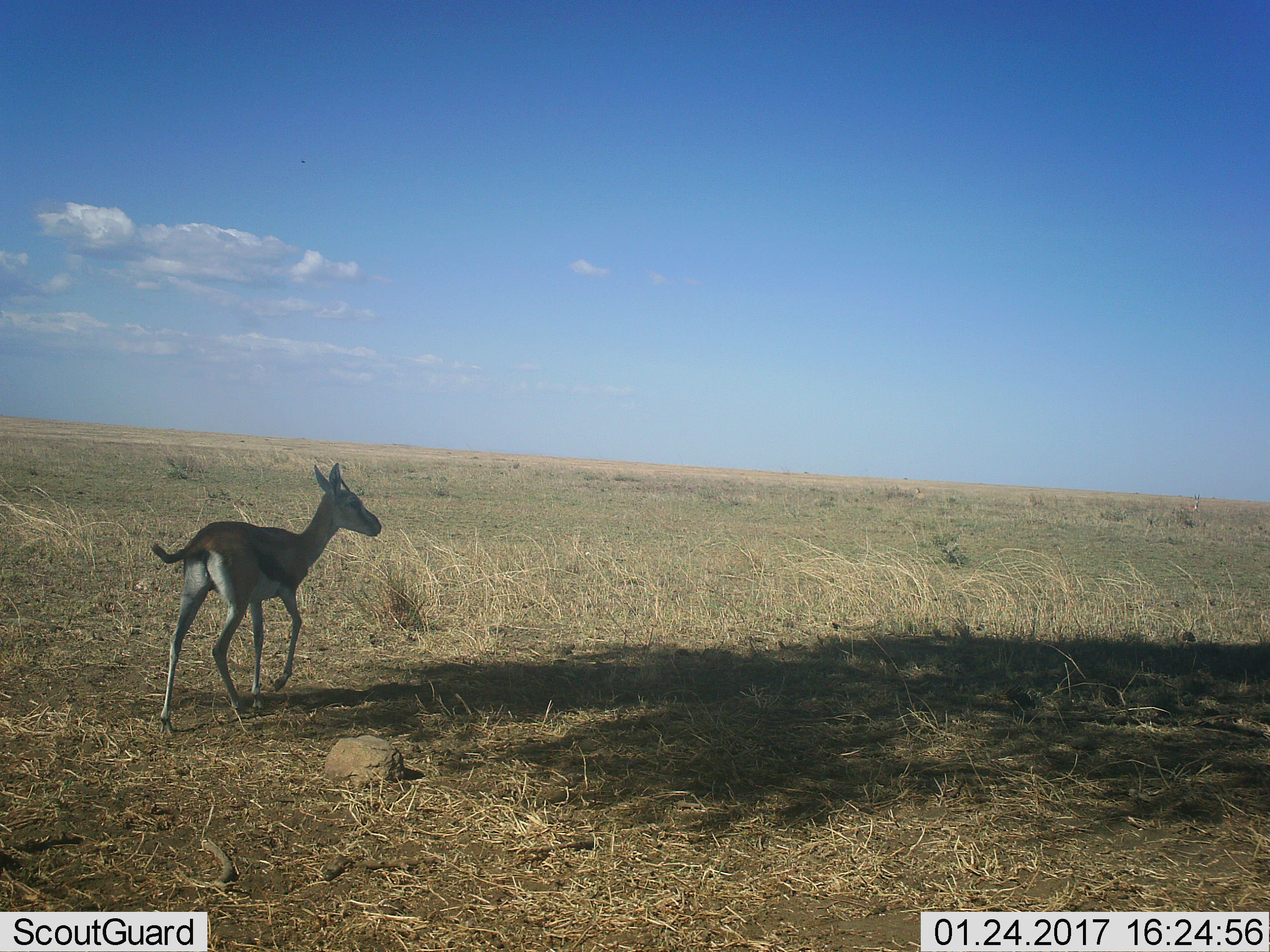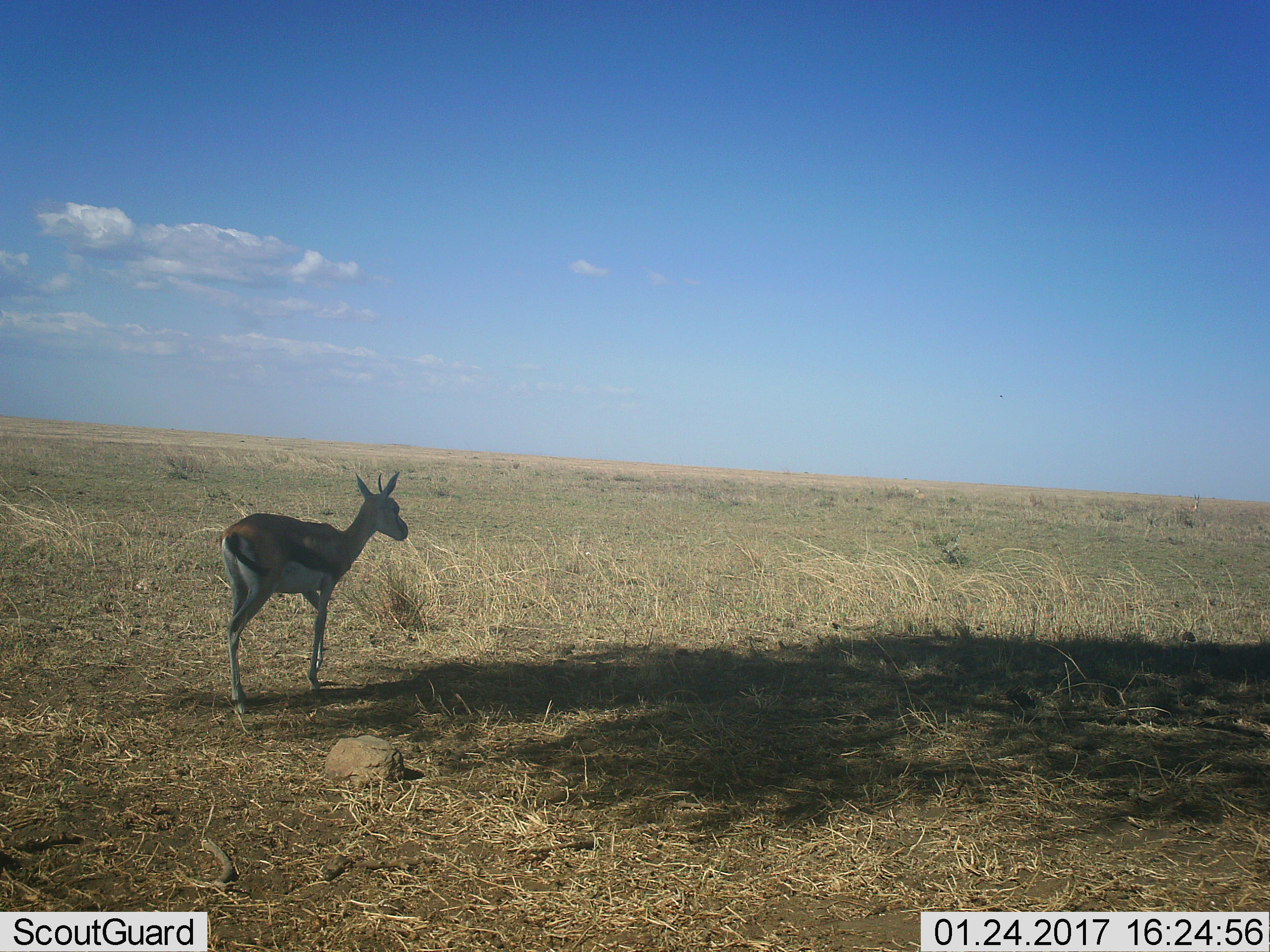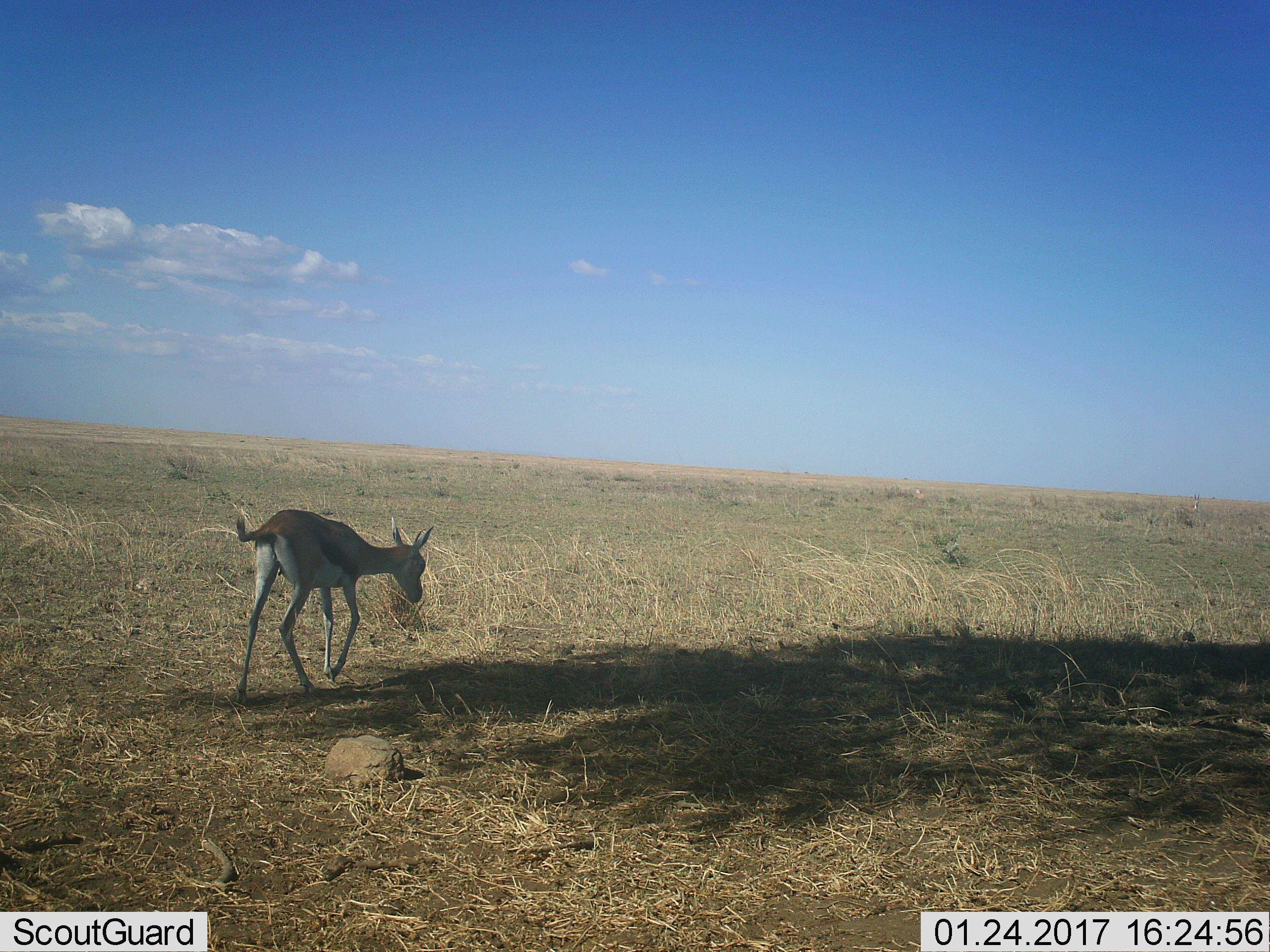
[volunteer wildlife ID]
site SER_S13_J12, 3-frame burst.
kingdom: Animalia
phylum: Chordata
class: Mammalia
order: Artiodactyla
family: Bovidae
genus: Eudorcas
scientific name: Eudorcas thomsonii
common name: thomson's gazelle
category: gazellethomsons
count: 1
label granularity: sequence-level